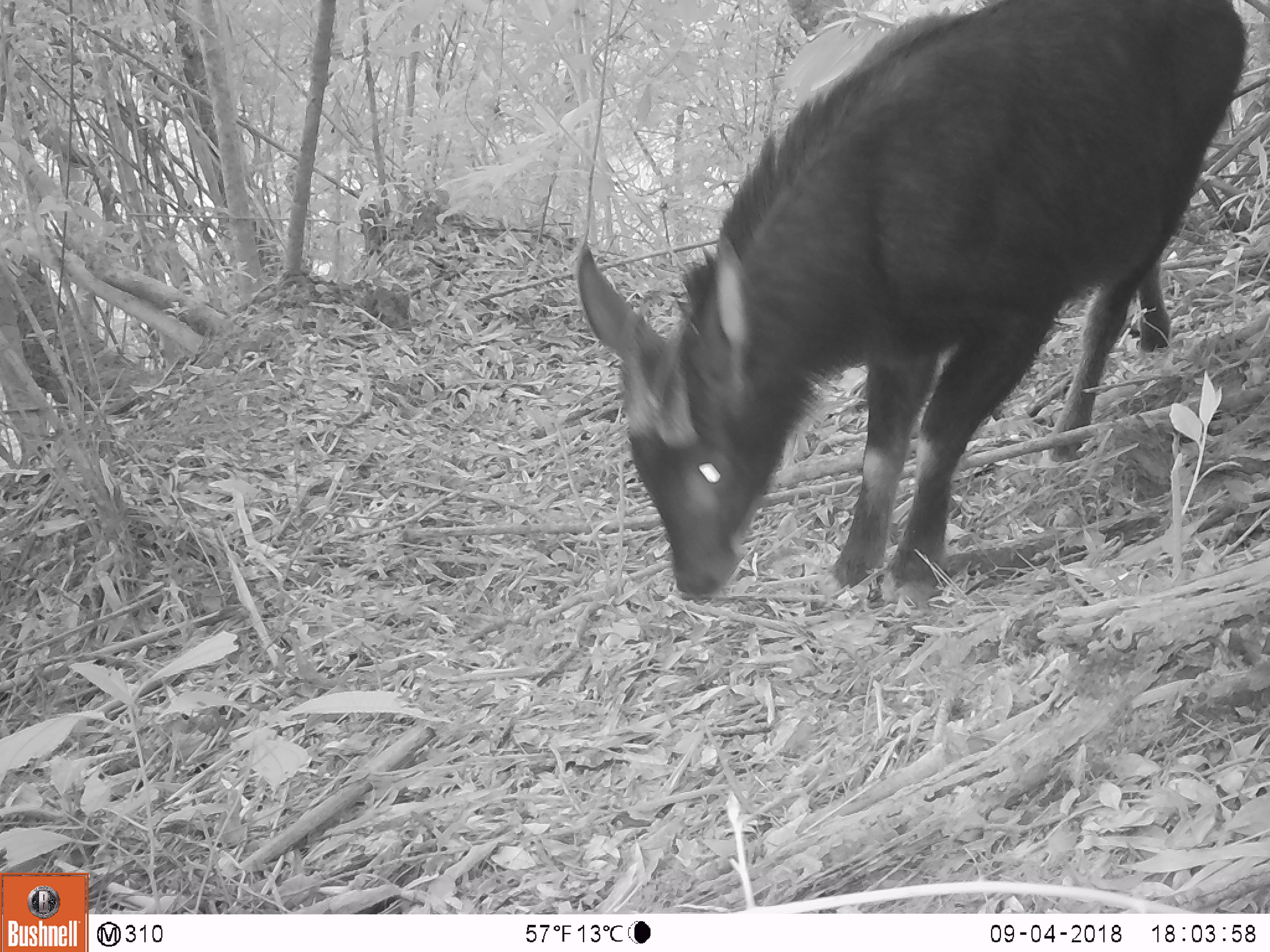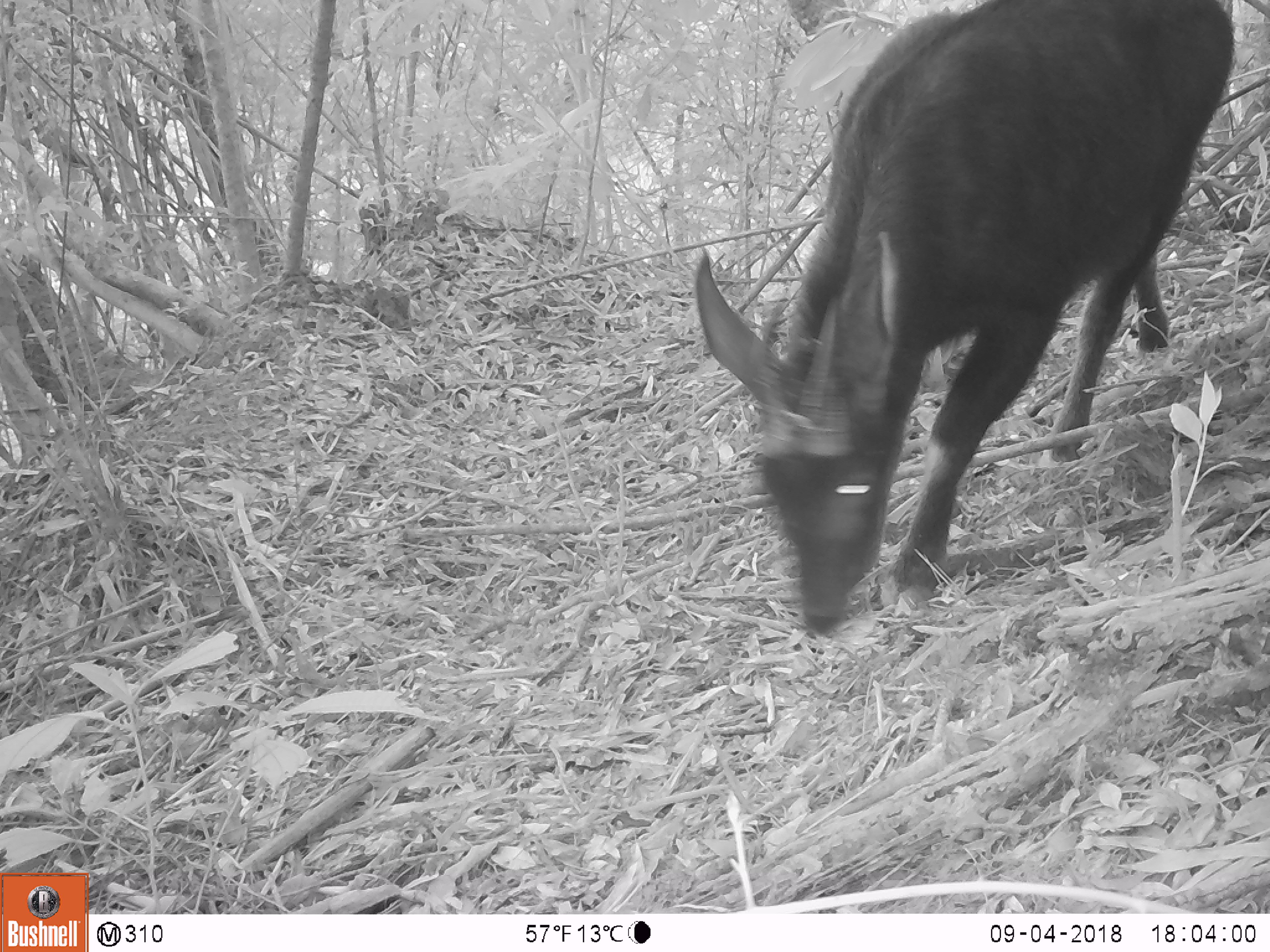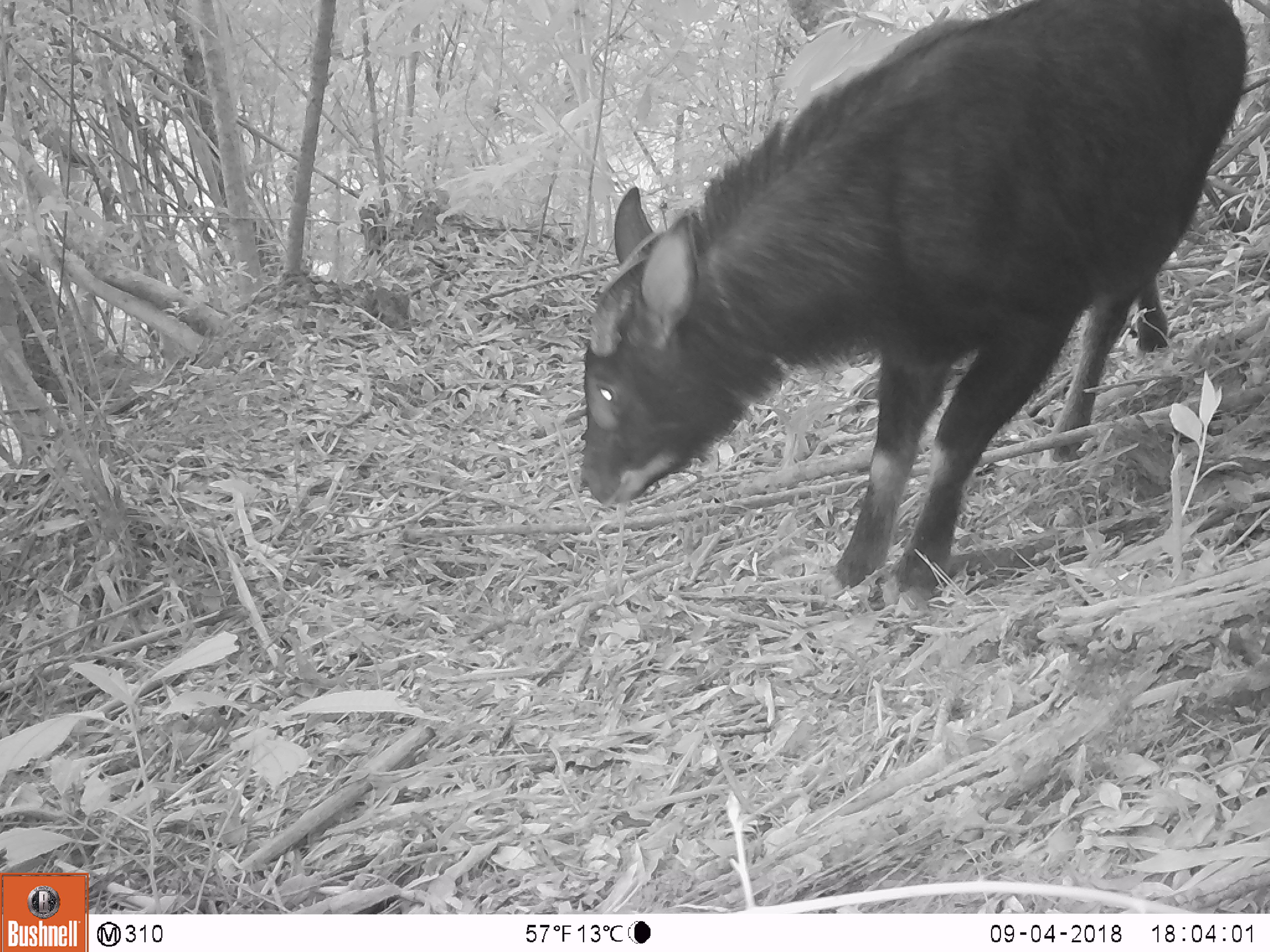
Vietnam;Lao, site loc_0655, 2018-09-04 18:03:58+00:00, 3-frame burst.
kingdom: Animalia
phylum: Chordata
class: Mammalia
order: Artiodactyla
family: Bovidae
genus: Capricornis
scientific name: Capricornis sumatraensis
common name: chinese serow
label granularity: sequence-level